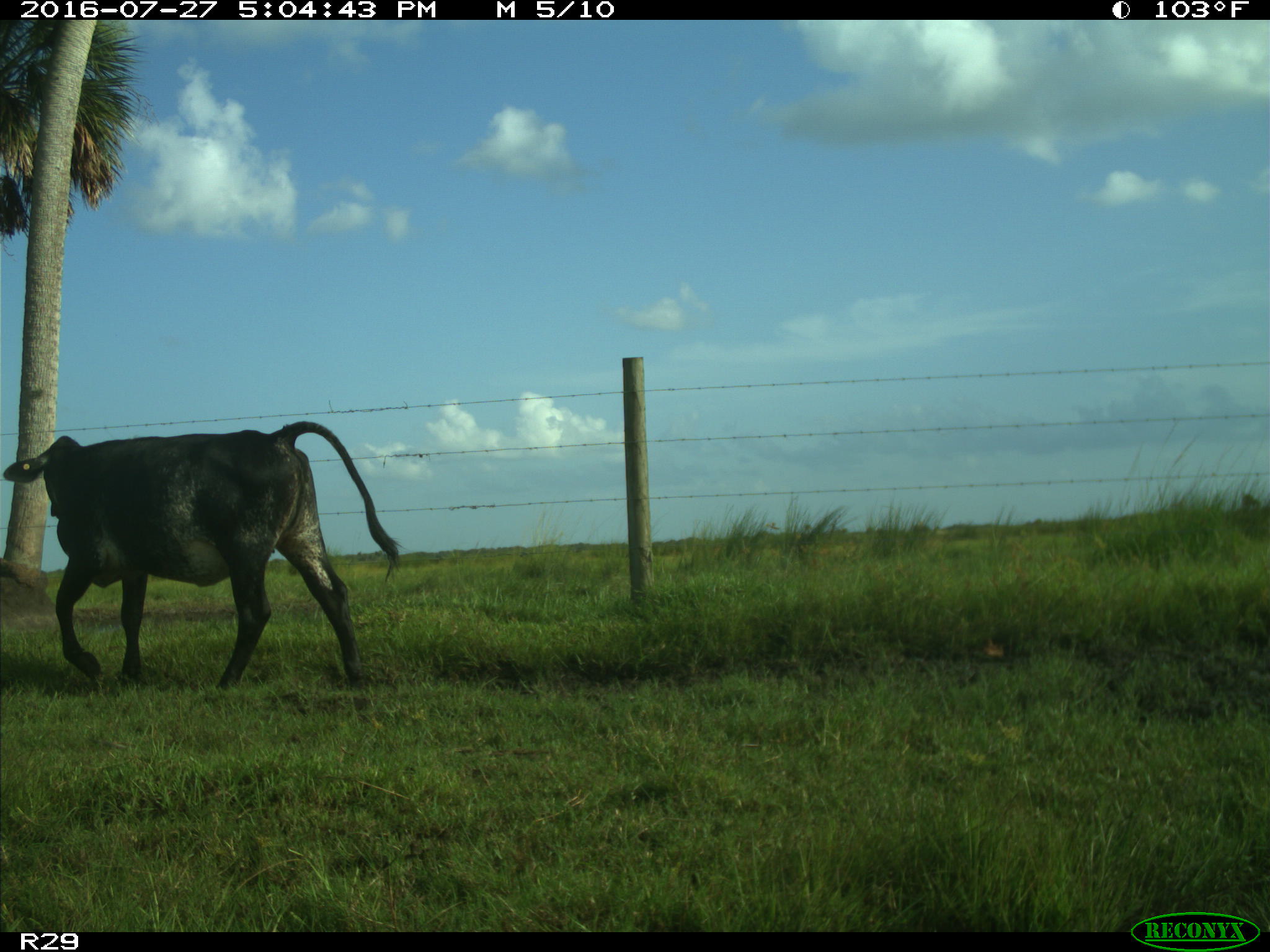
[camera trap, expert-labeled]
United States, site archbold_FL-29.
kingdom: Animalia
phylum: Chordata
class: Mammalia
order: Artiodactyla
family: Bovidae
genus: Bos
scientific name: Bos taurus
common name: domestic cow